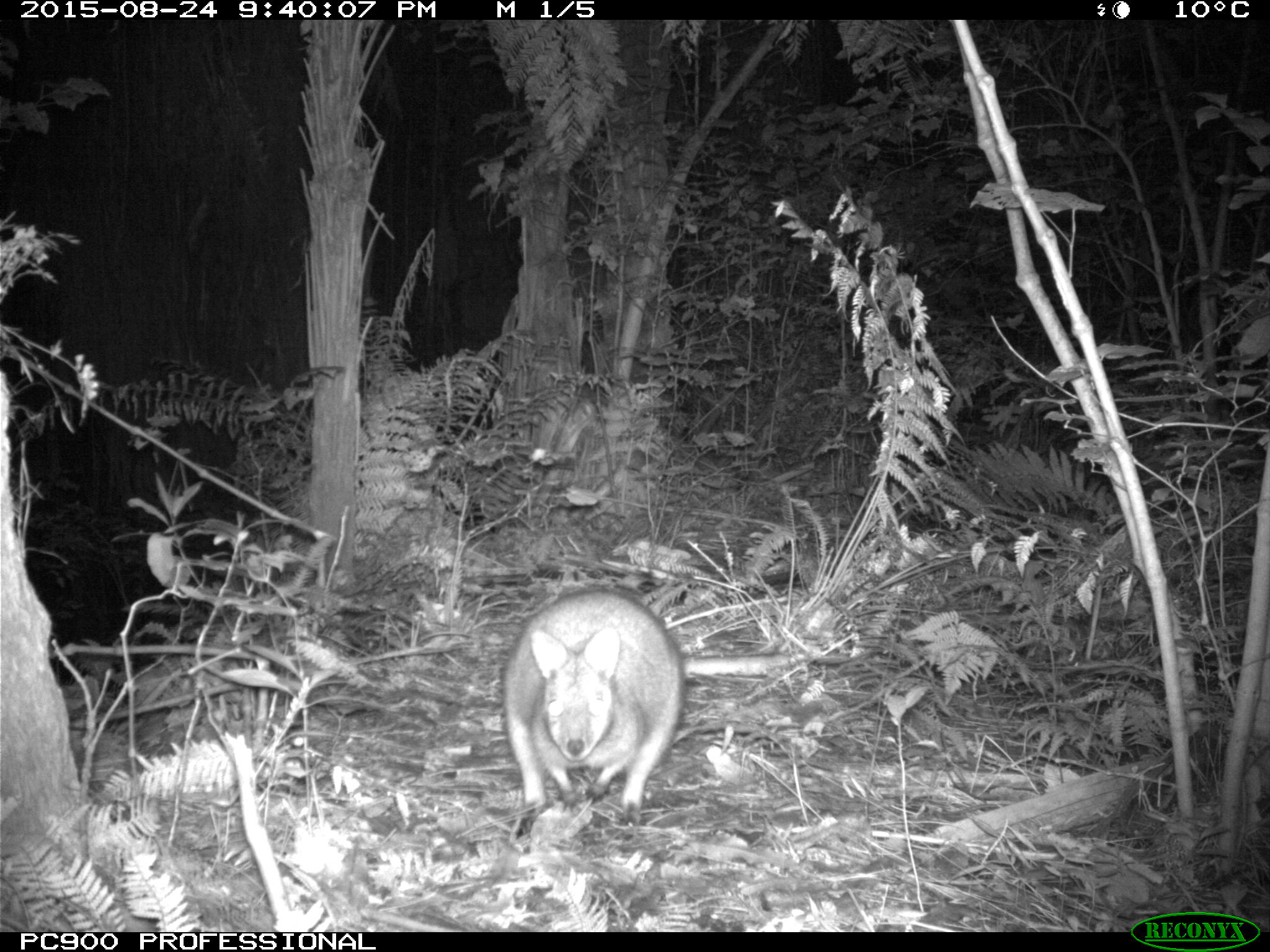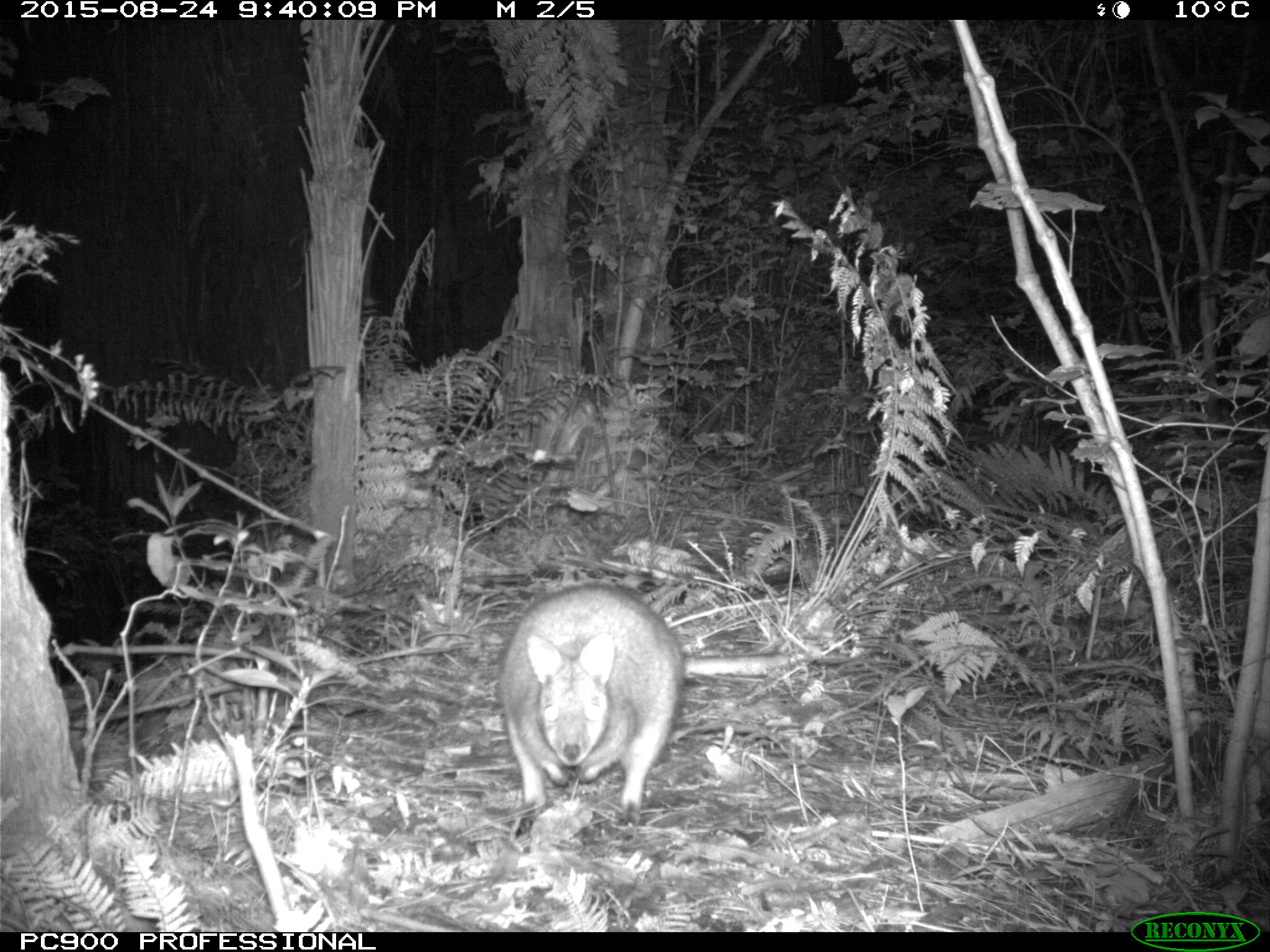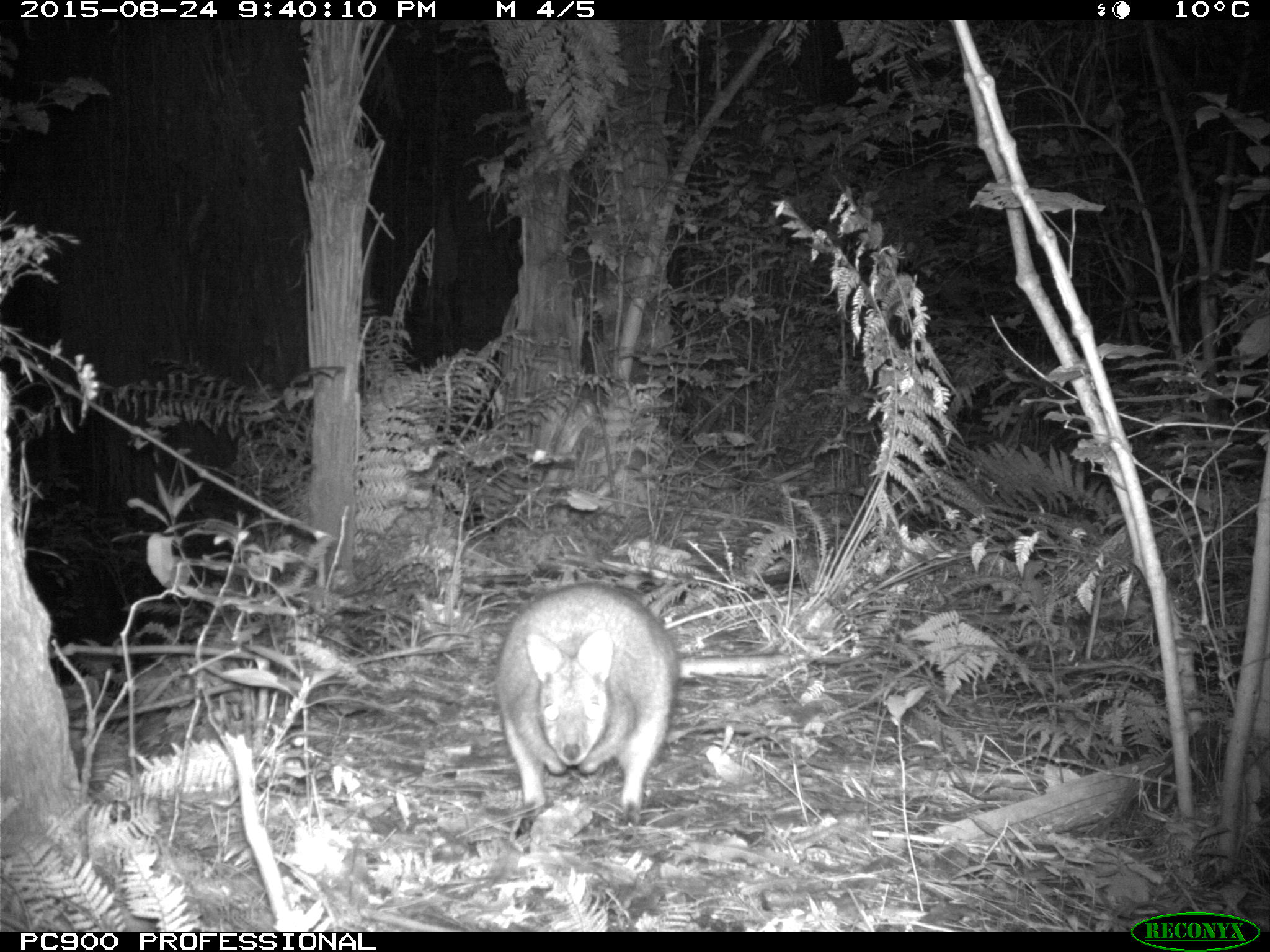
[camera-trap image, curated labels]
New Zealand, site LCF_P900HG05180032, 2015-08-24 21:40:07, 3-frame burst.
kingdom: Animalia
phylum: Chordata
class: Mammalia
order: Diprotodontia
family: Macropodidae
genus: Notamacropus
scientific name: Notamacropus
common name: wallaby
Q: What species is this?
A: Wallaby (Notamacropus).